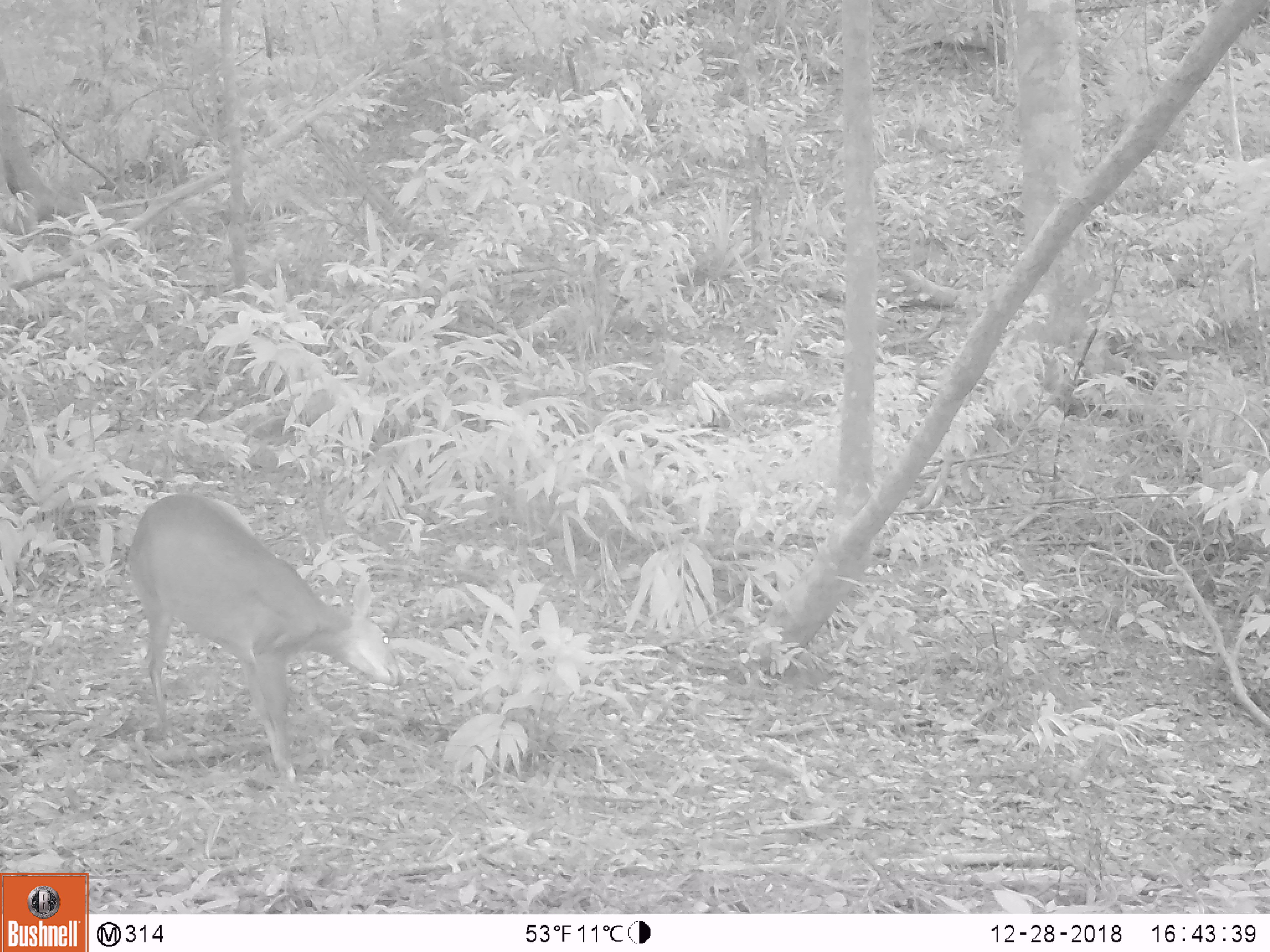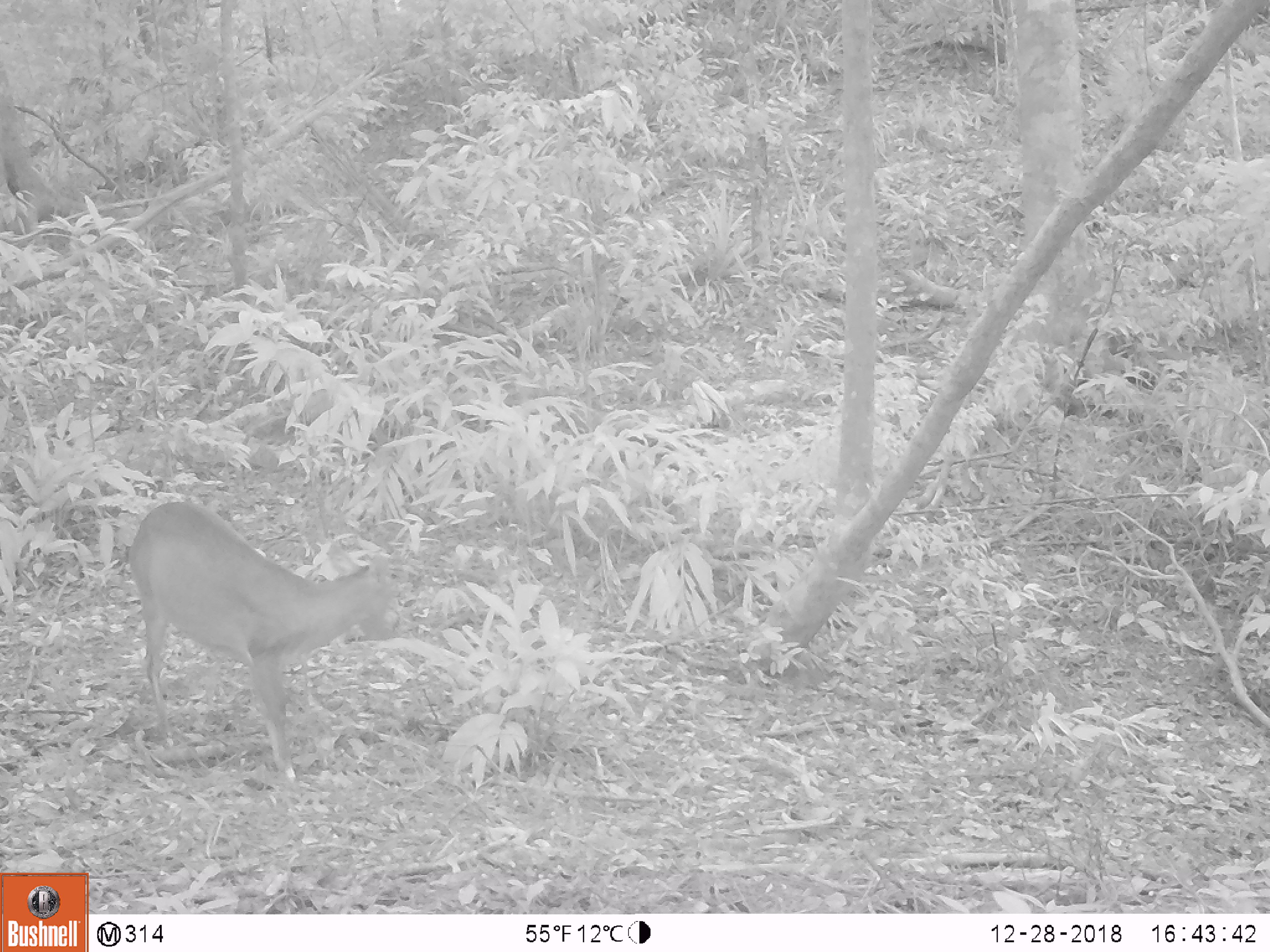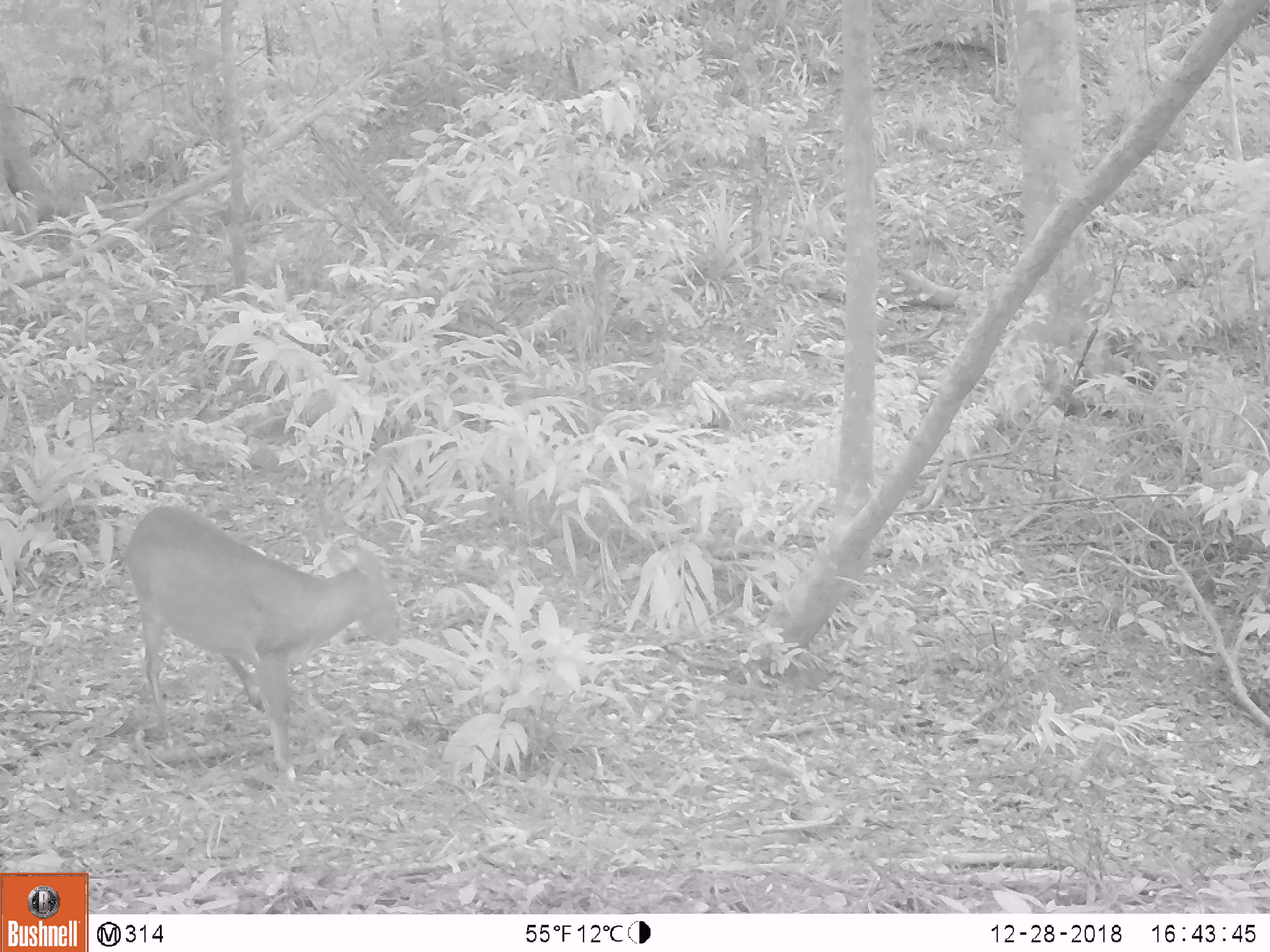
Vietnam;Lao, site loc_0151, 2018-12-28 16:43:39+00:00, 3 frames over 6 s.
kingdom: Animalia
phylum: Chordata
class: Mammalia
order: Artiodactyla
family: Cervidae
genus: Muntiacus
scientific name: Muntiacus vuquangensis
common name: large-antlered muntjac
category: large antlered muntjac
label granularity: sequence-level